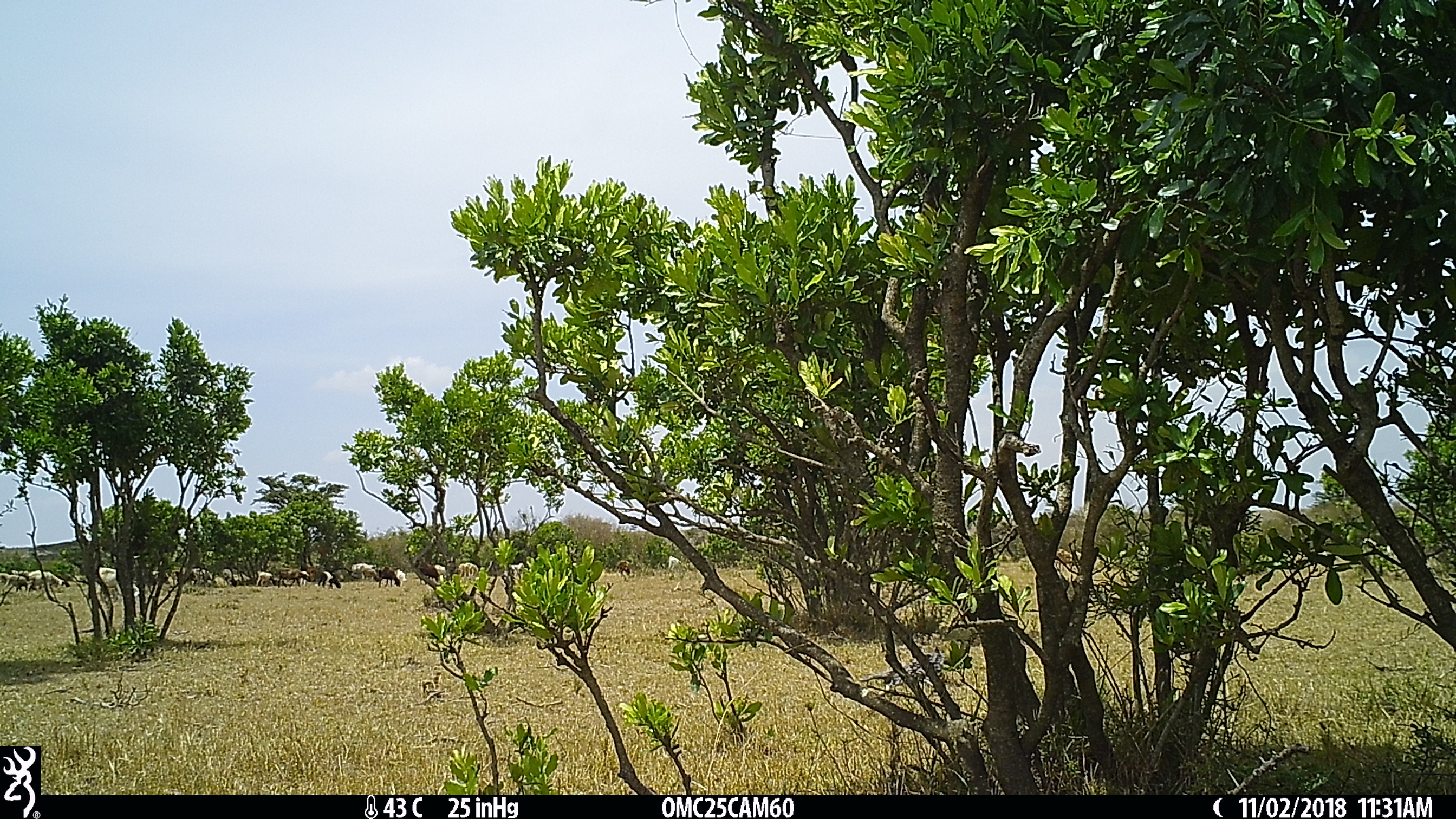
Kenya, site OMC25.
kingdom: Animalia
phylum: Chordata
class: Mammalia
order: Artiodactyla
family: Bovidae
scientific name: Bovidae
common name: sheep or goat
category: shoat